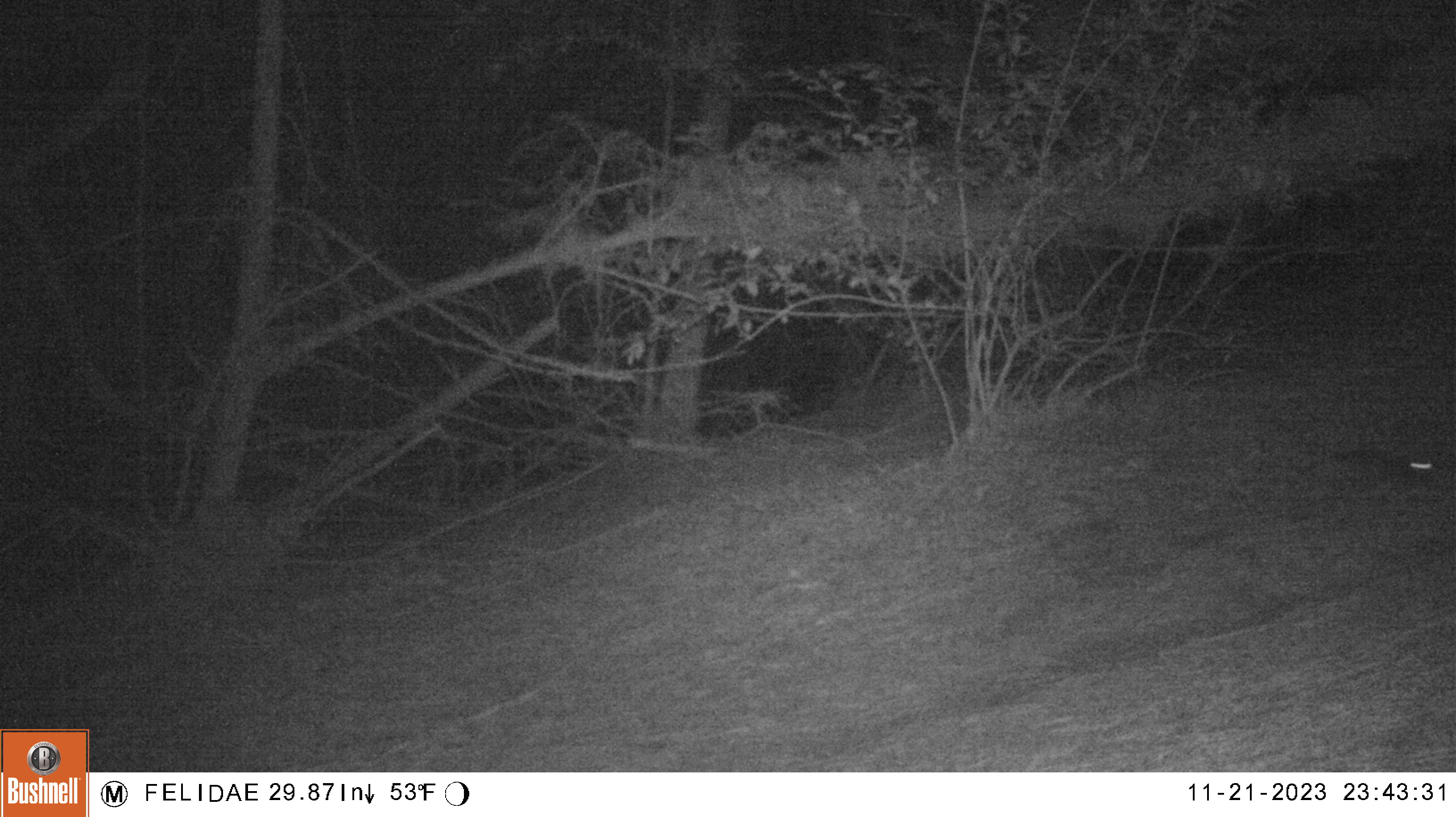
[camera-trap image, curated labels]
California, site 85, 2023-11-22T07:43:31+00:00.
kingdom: Animalia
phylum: Chordata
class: Mammalia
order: Lagomorpha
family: Leporidae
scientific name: Leporidae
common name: rabbit